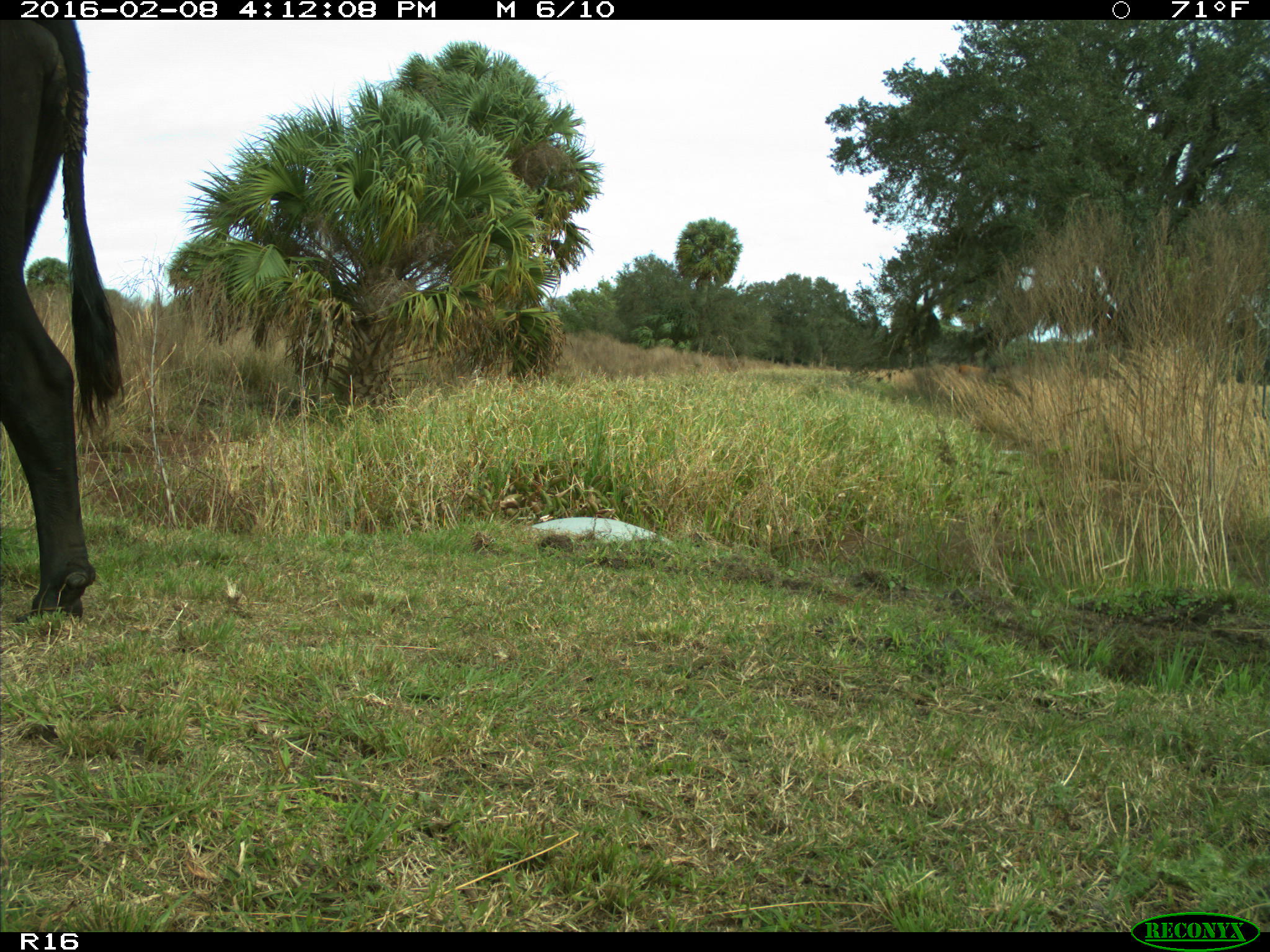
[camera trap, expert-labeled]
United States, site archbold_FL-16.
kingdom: Animalia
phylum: Chordata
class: Mammalia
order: Artiodactyla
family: Bovidae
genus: Bos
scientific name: Bos taurus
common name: domestic cow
Bos taurus (domestic cow).